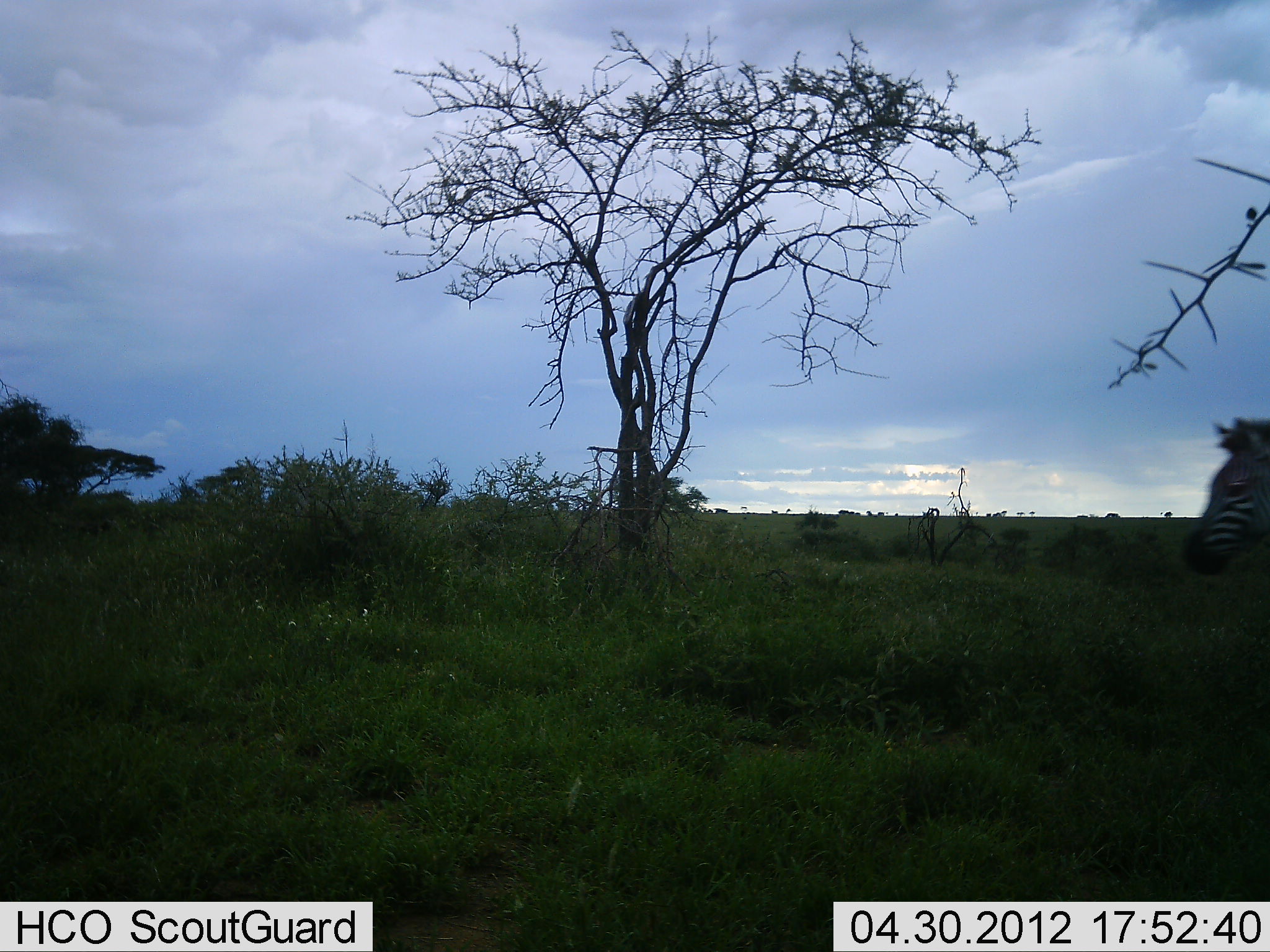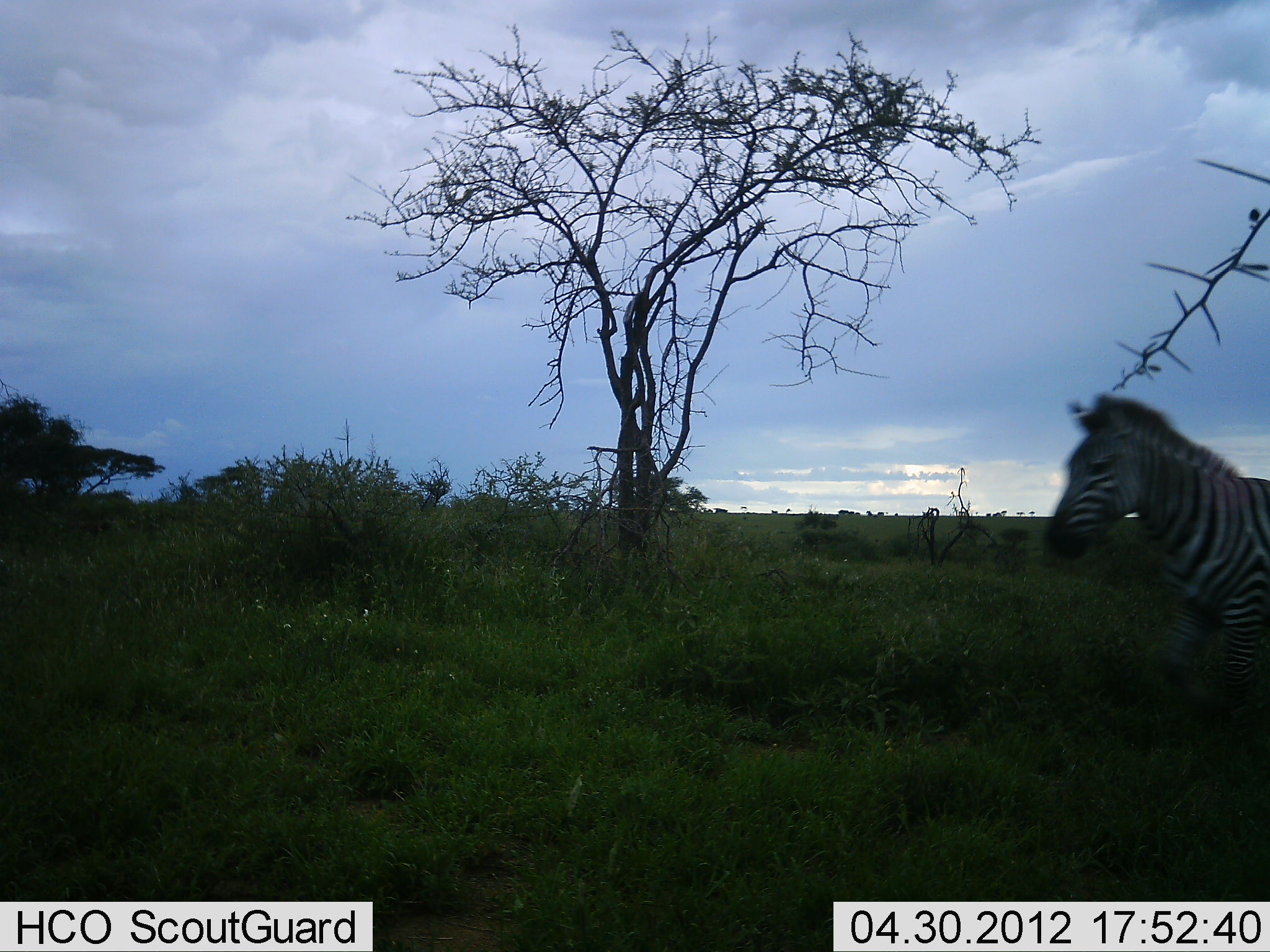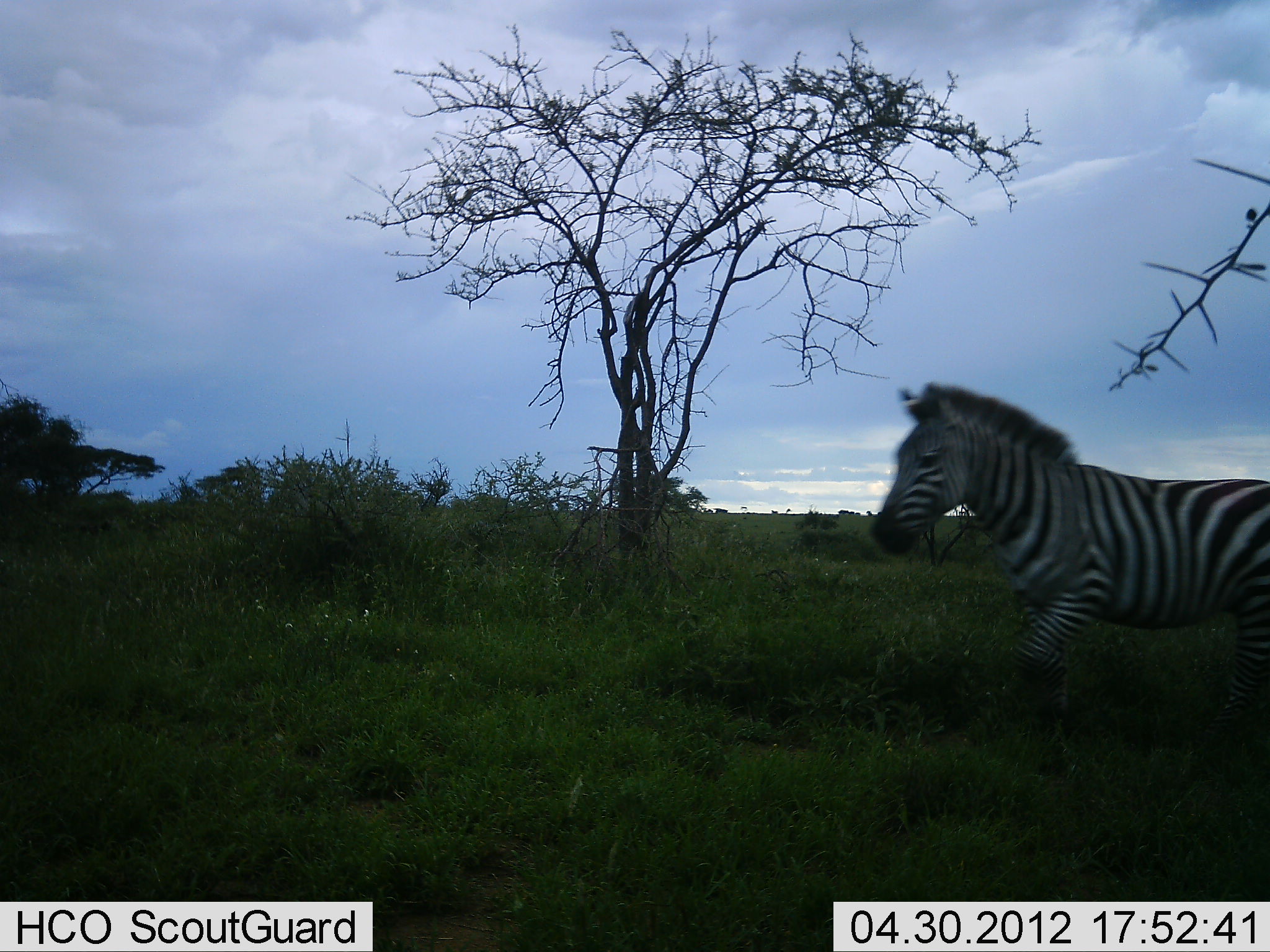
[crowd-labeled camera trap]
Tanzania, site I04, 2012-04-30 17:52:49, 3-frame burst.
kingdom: Animalia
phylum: Chordata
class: Mammalia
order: Perissodactyla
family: Equidae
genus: Equus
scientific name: Equus quagga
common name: plains zebra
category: zebra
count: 1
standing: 7%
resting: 0%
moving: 100%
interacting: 0%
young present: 0%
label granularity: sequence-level